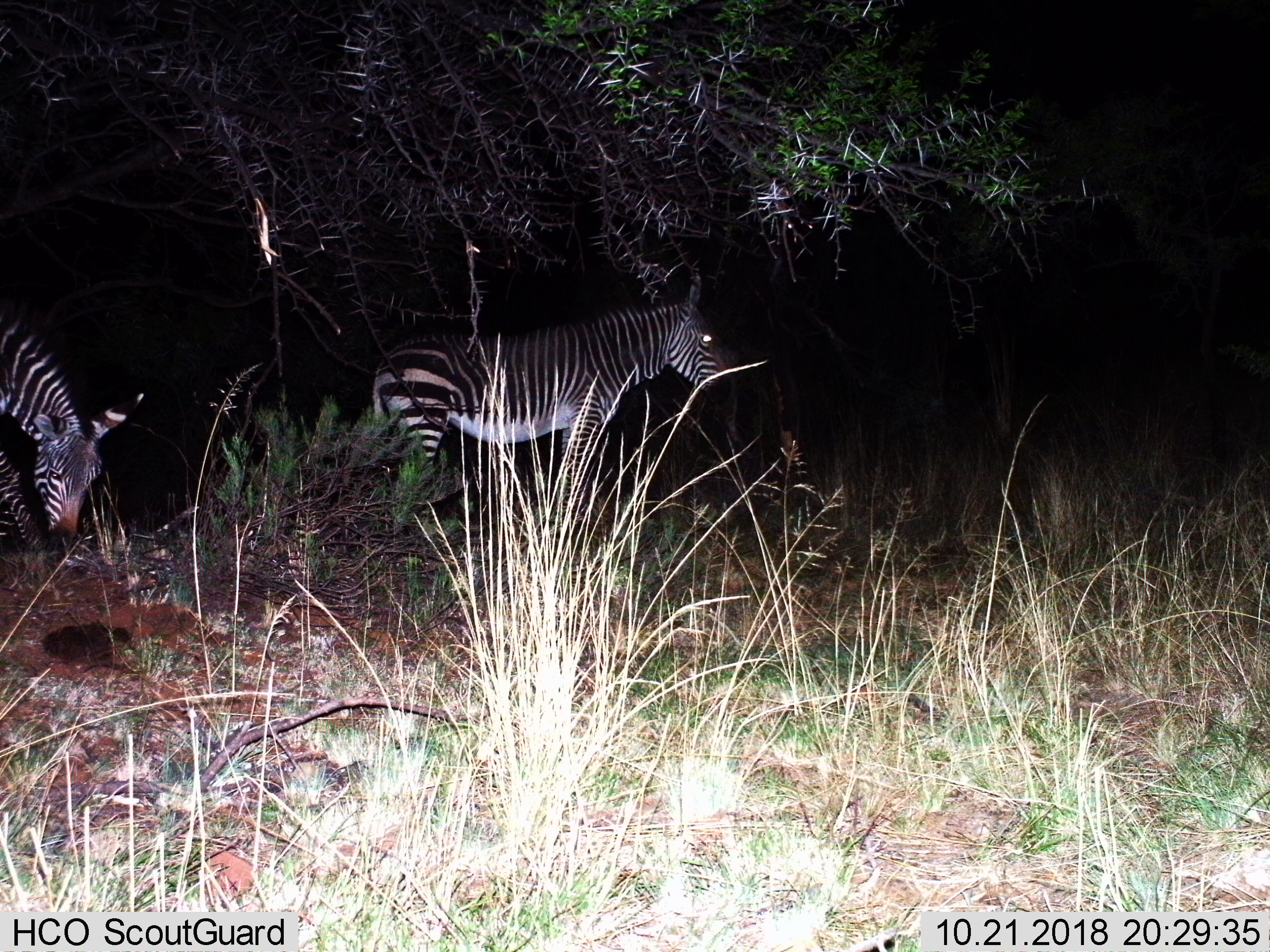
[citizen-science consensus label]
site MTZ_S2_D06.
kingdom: Animalia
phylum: Chordata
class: Mammalia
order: Perissodactyla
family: Equidae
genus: Equus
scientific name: Equus zebra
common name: mountain zebra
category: zebramountain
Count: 2.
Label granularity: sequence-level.